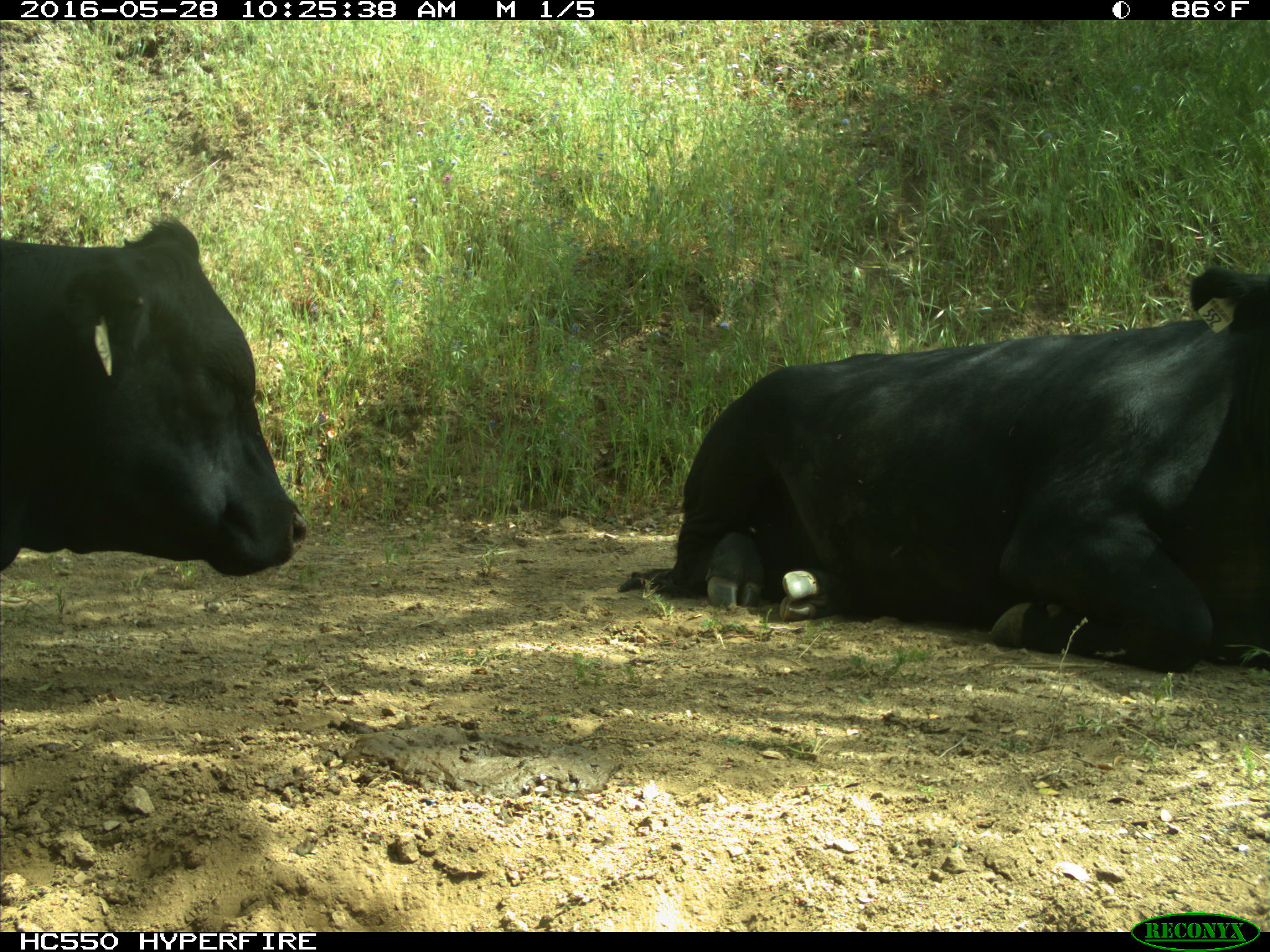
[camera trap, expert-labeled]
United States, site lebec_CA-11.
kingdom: Animalia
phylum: Chordata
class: Mammalia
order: Artiodactyla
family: Bovidae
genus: Bos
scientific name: Bos taurus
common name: domestic cow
Bos taurus (domestic cow).